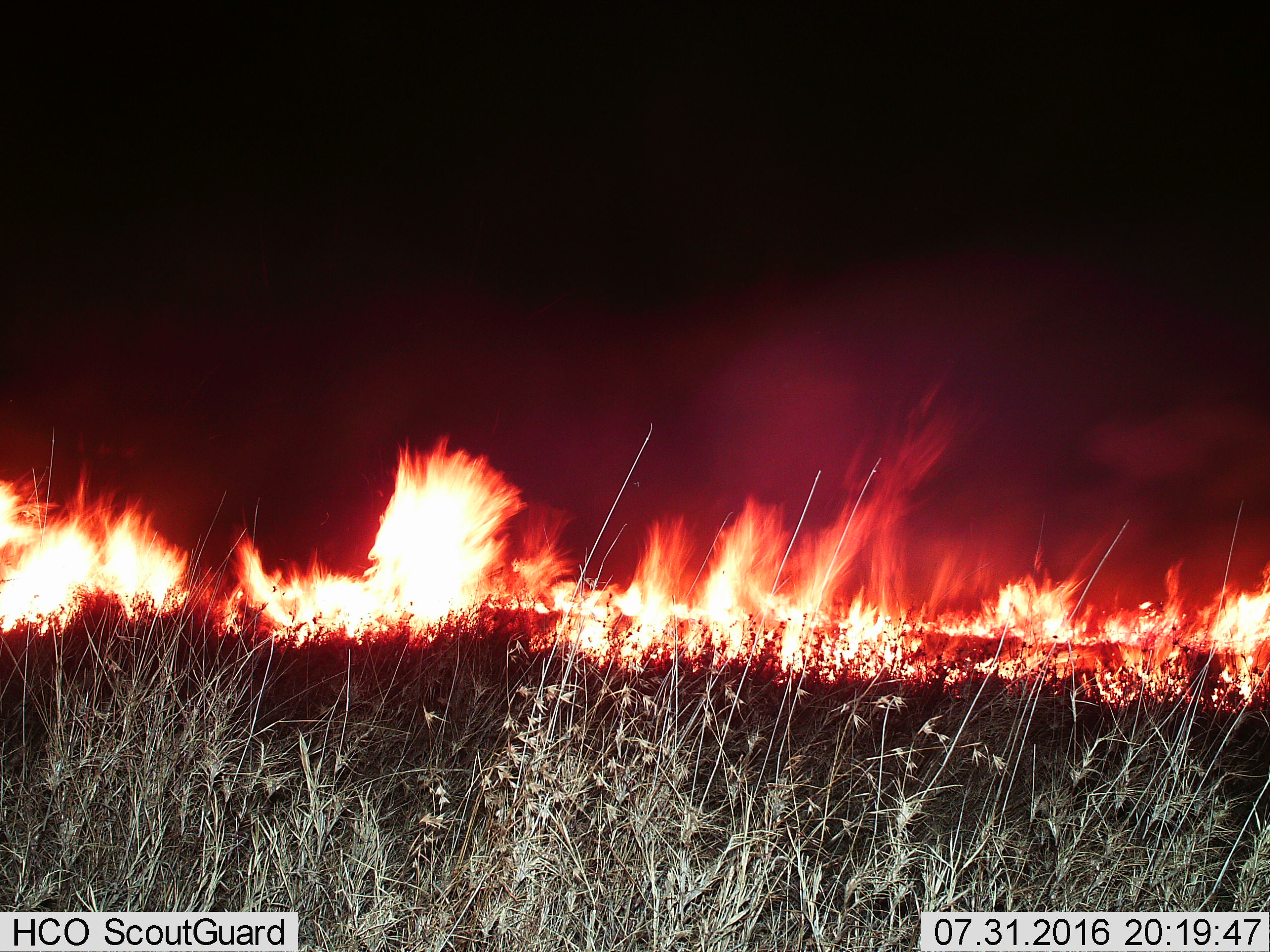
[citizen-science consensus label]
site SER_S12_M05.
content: unidentified animal